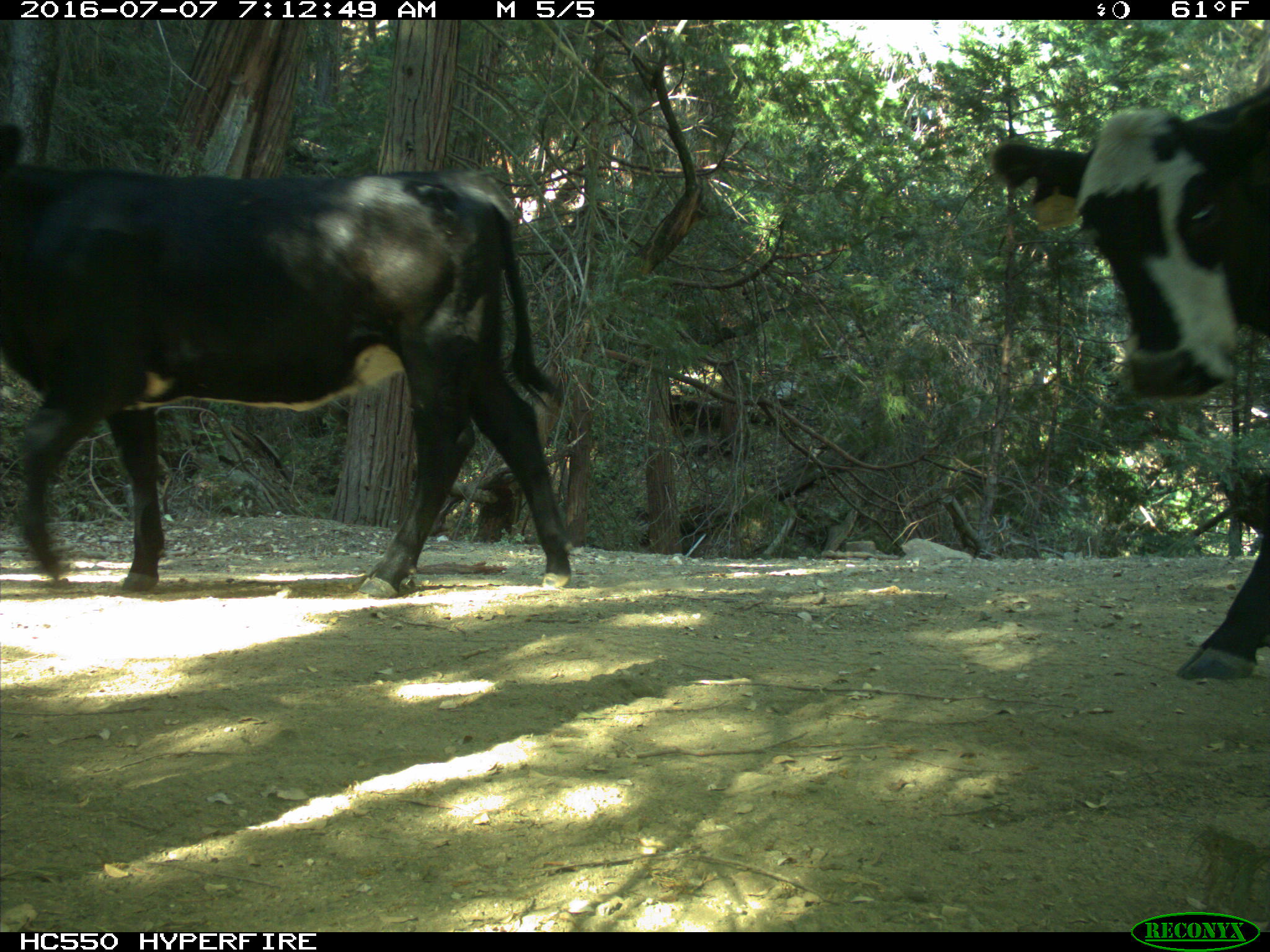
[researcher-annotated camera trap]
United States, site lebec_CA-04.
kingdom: Animalia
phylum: Chordata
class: Mammalia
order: Artiodactyla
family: Bovidae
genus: Bos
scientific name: Bos taurus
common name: domestic cow